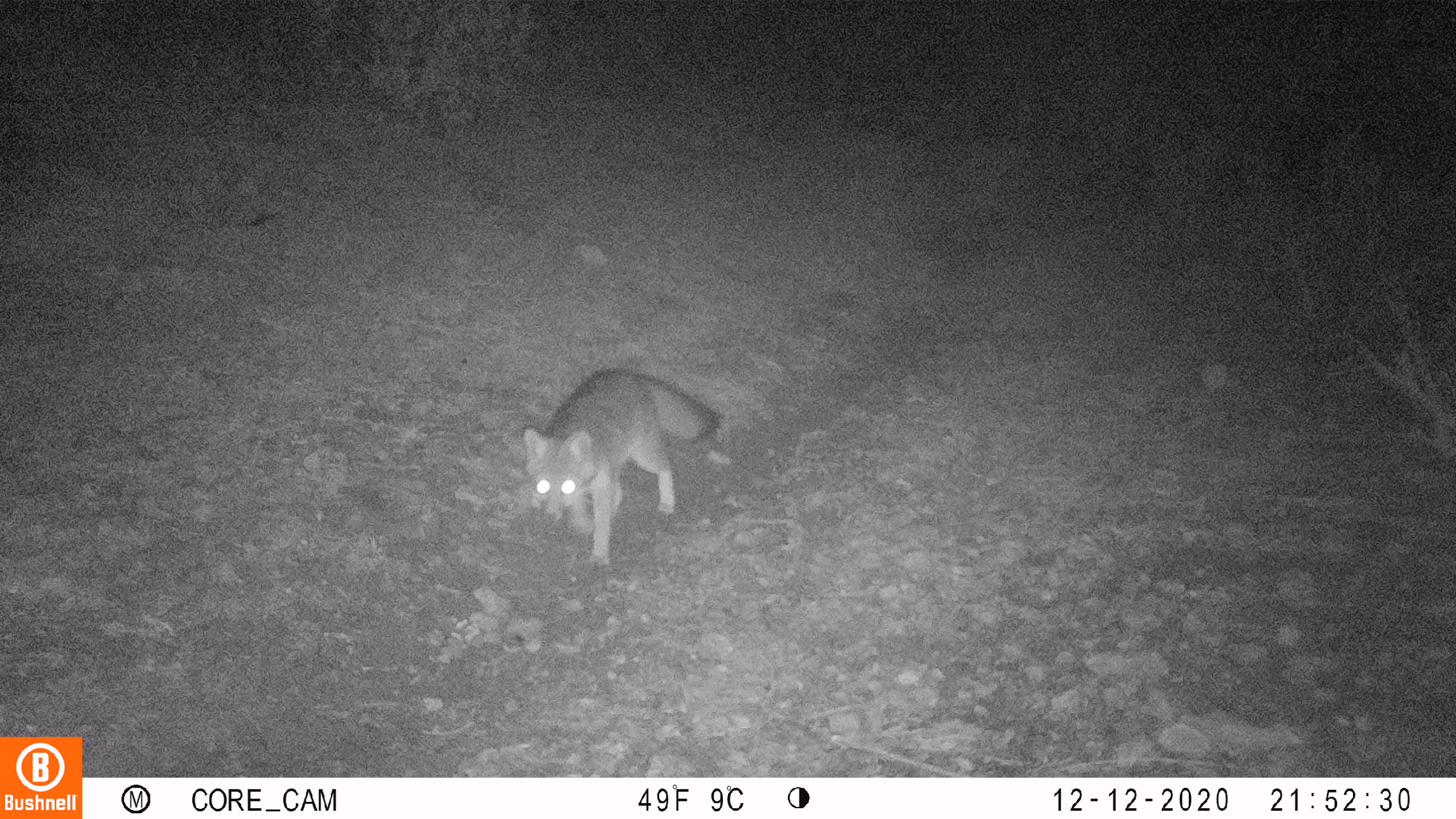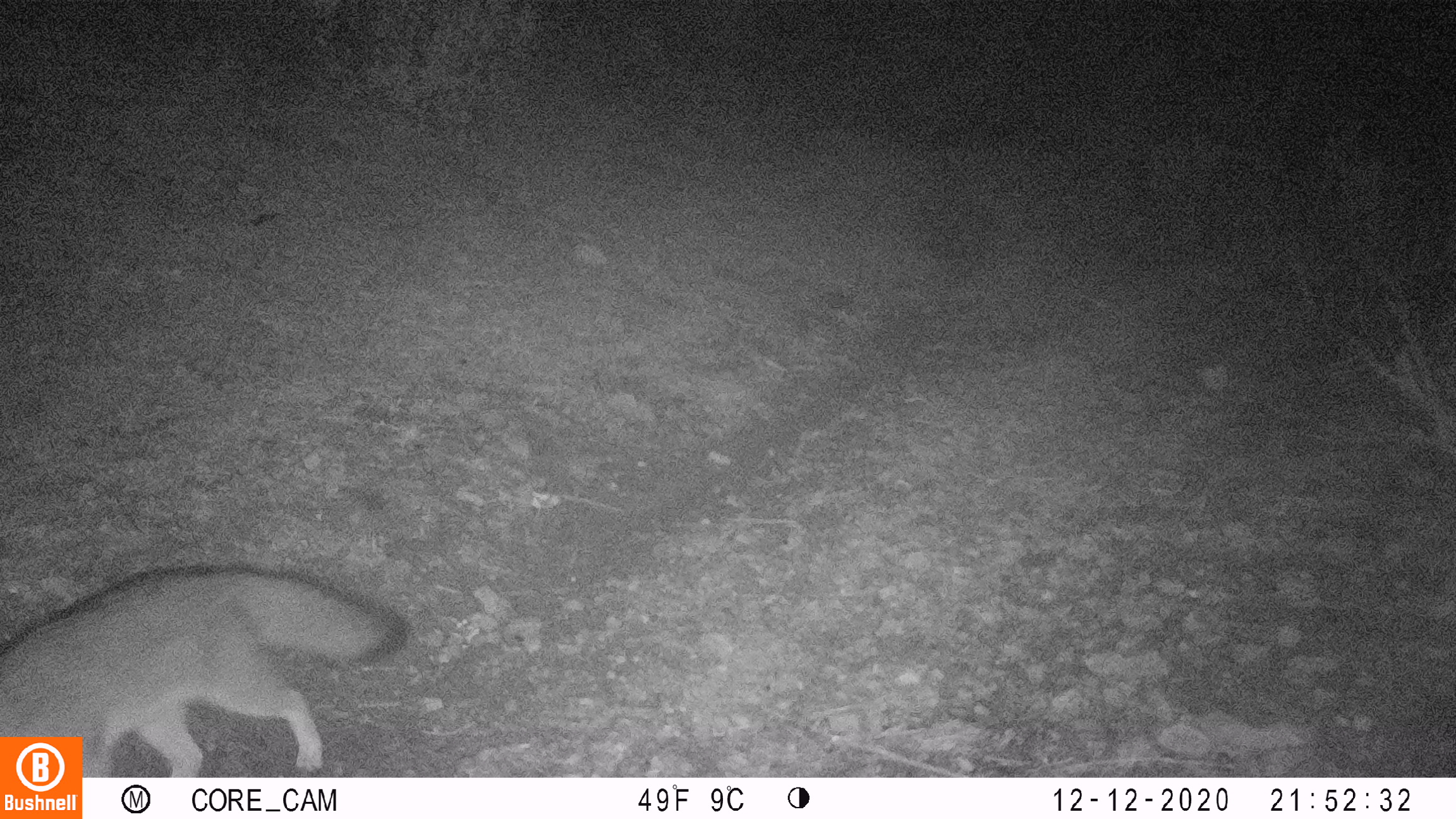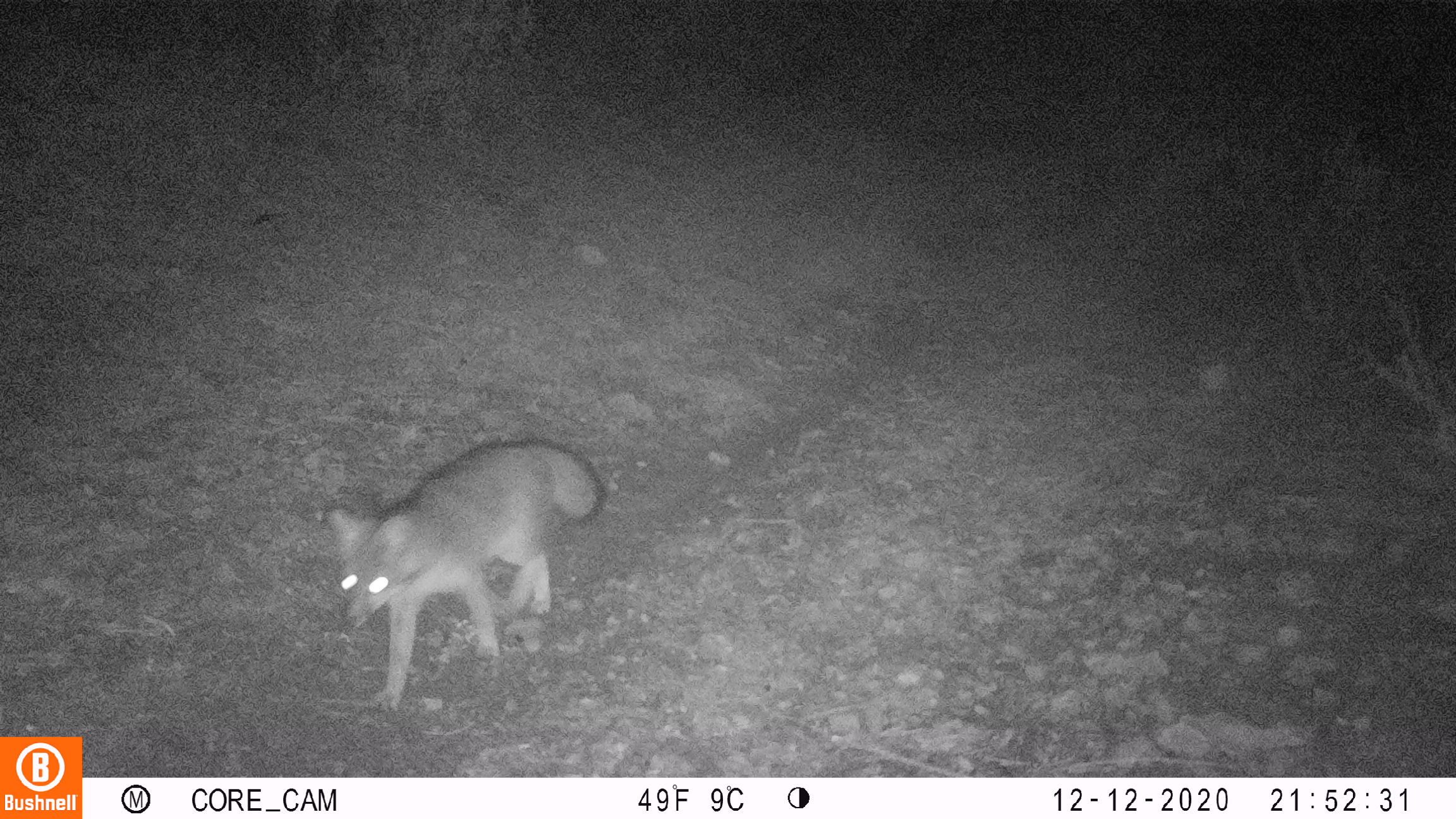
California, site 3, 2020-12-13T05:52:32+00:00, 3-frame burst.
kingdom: Animalia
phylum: Chordata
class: Mammalia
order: Carnivora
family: Canidae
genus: Urocyon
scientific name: Urocyon cinereoargenteus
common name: gray fox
Gray fox (Urocyon cinereoargenteus).